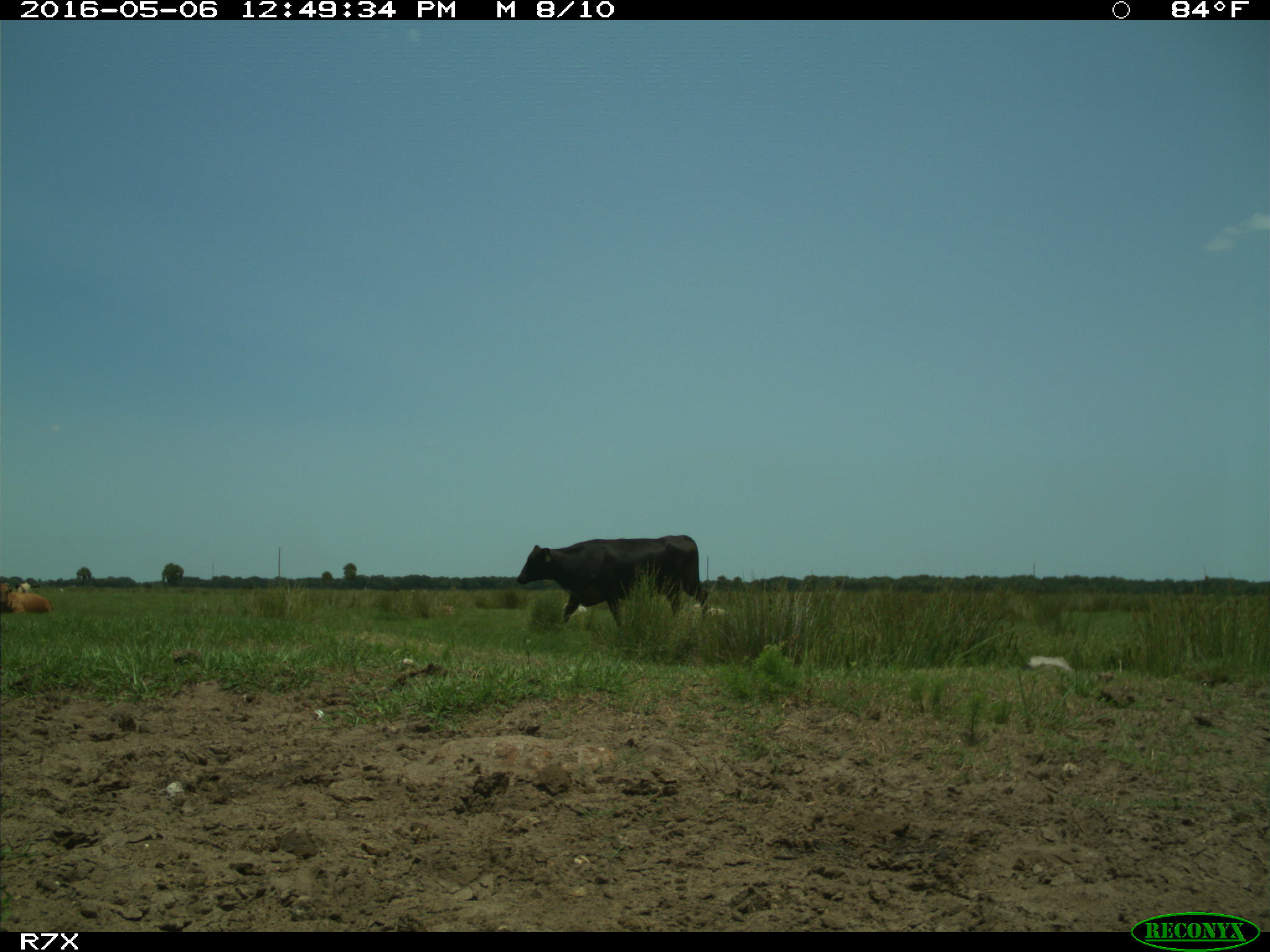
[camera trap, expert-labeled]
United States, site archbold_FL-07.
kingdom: Animalia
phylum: Chordata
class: Mammalia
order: Artiodactyla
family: Bovidae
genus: Bos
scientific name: Bos taurus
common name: domestic cow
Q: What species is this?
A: Bos taurus (domestic cow).